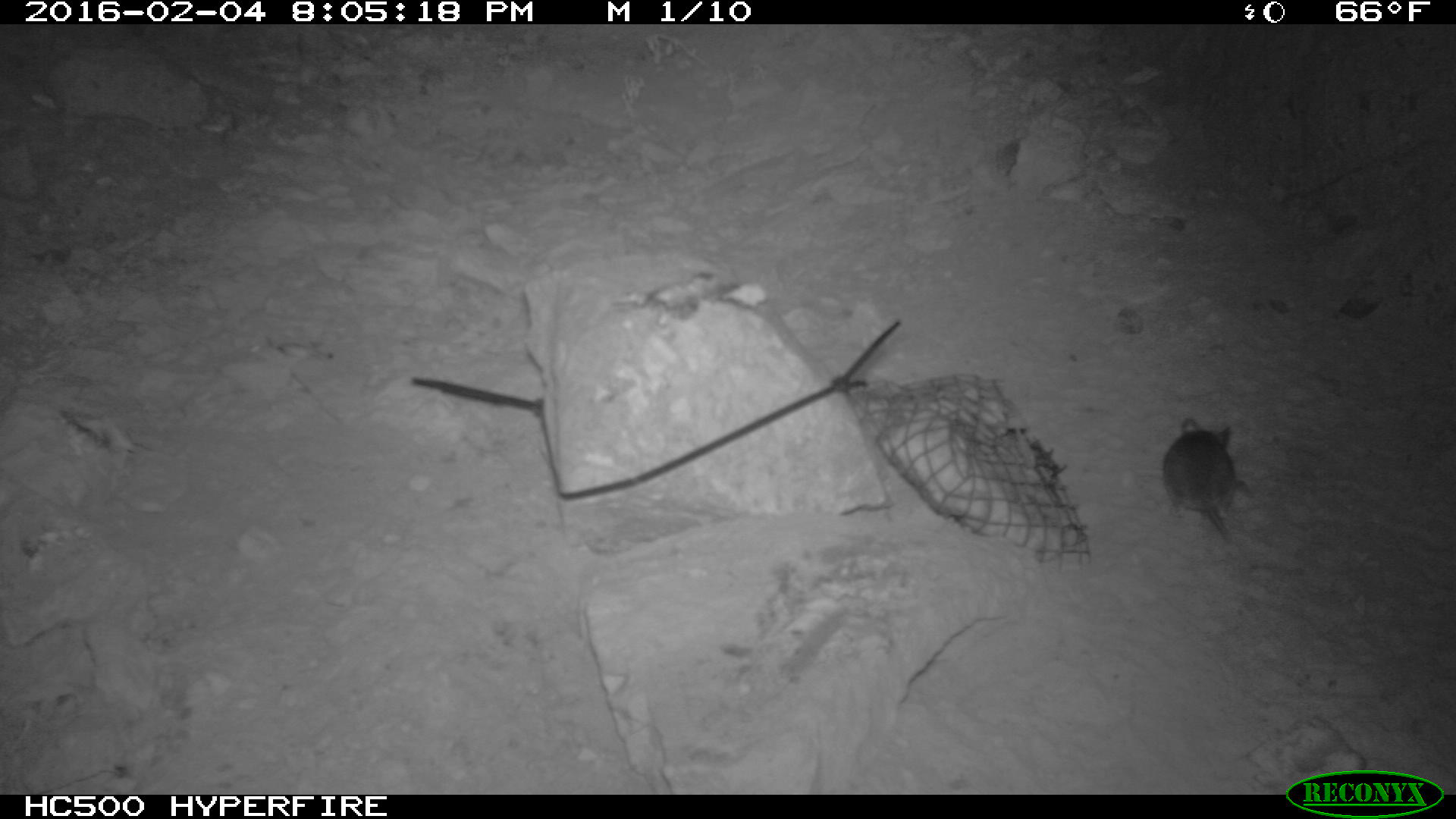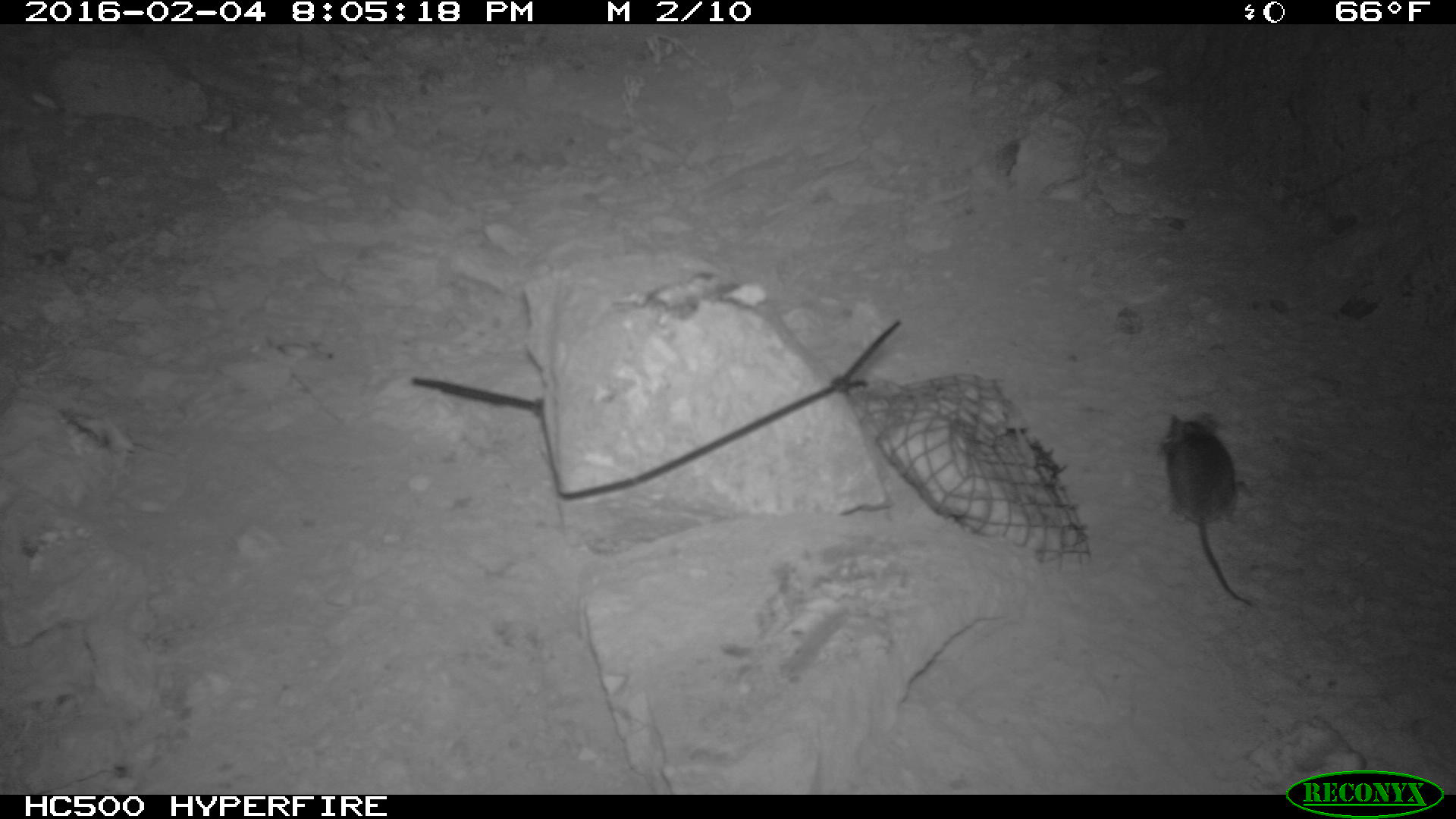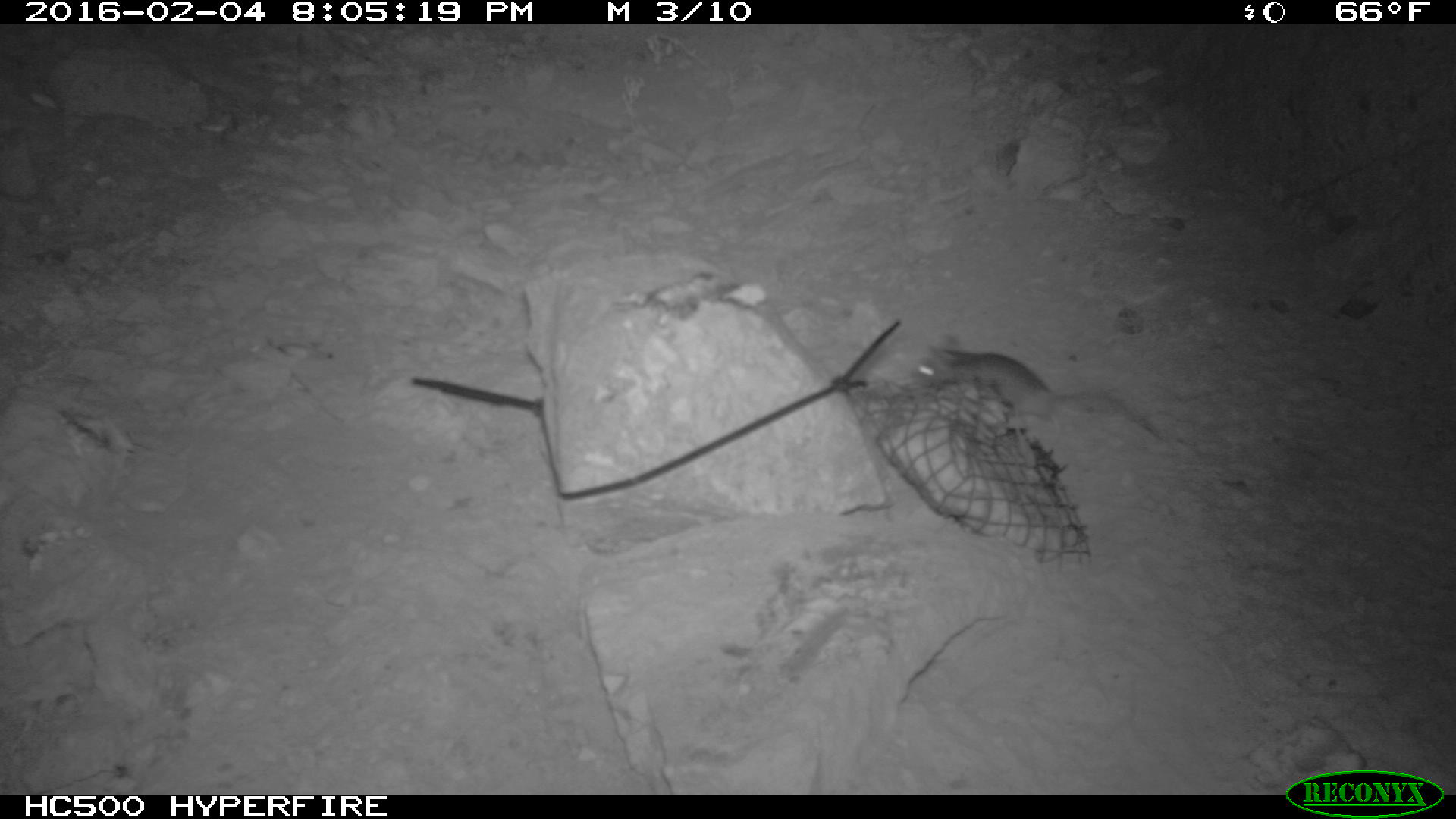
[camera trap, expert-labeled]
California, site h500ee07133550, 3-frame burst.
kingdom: Animalia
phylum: Chordata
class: Mammalia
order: Rodentia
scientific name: Rodentia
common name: rodent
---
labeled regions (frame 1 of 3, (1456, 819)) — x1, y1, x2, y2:
rodent: 1161, 417, 1249, 547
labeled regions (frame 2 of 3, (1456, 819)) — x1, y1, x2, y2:
rodent: 1157, 410, 1252, 607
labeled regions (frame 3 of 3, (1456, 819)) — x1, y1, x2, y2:
rodent: 910, 333, 1162, 439